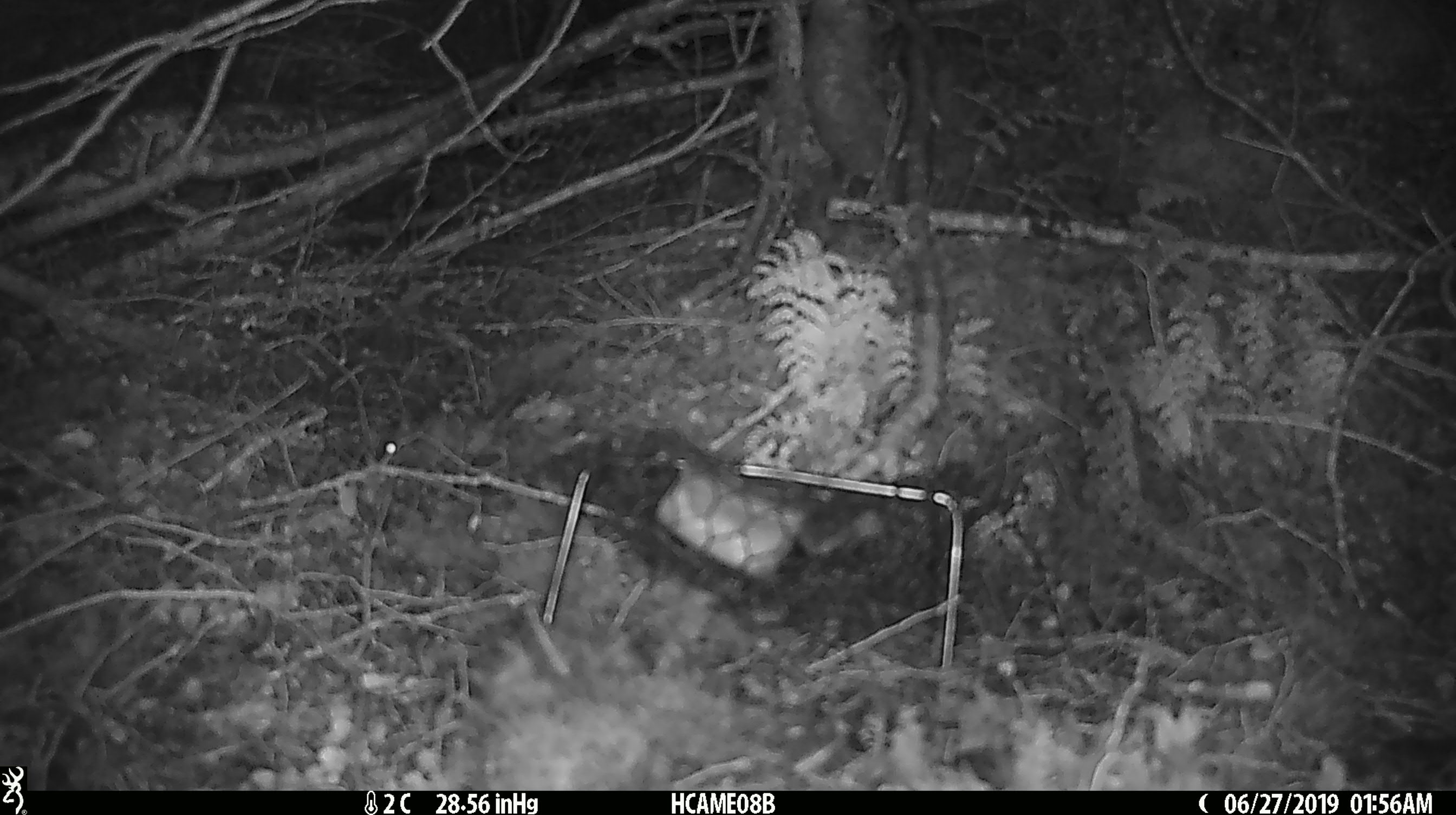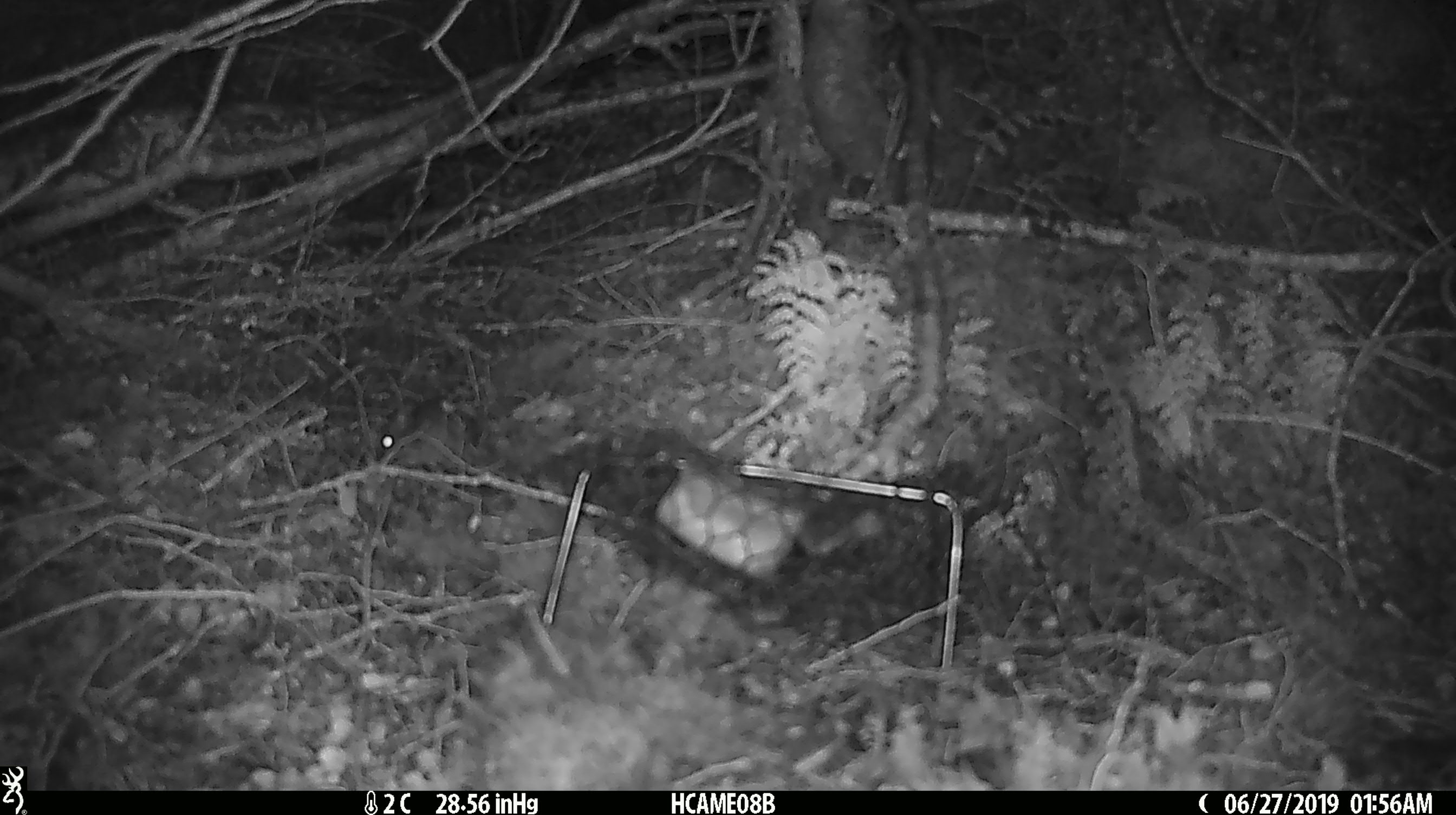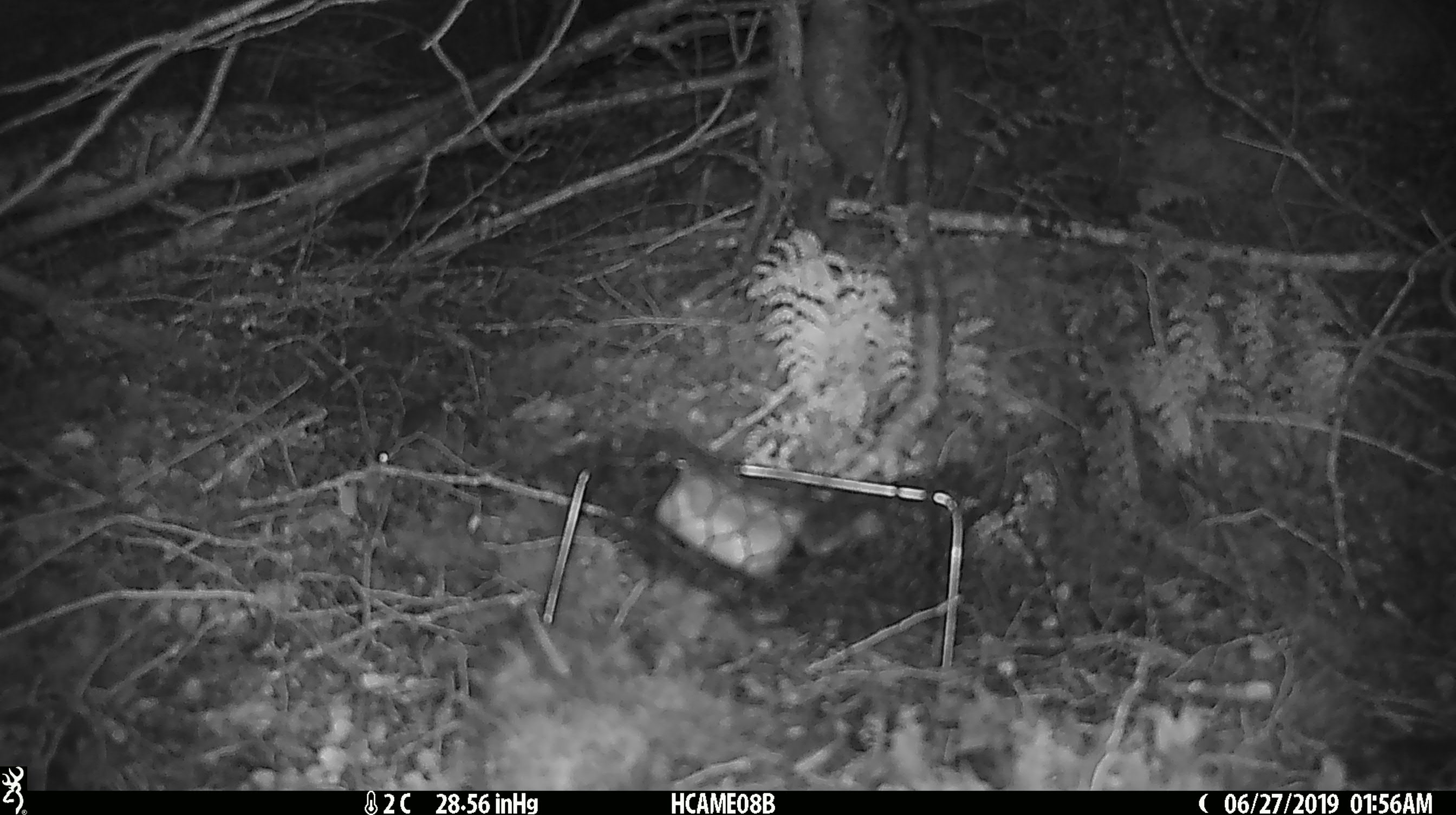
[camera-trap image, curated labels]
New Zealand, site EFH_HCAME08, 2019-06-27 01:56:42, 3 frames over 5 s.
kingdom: Animalia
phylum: Chordata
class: Mammalia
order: Rodentia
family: Muridae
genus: Mus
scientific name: Mus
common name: mouse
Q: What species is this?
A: Mouse (Mus).